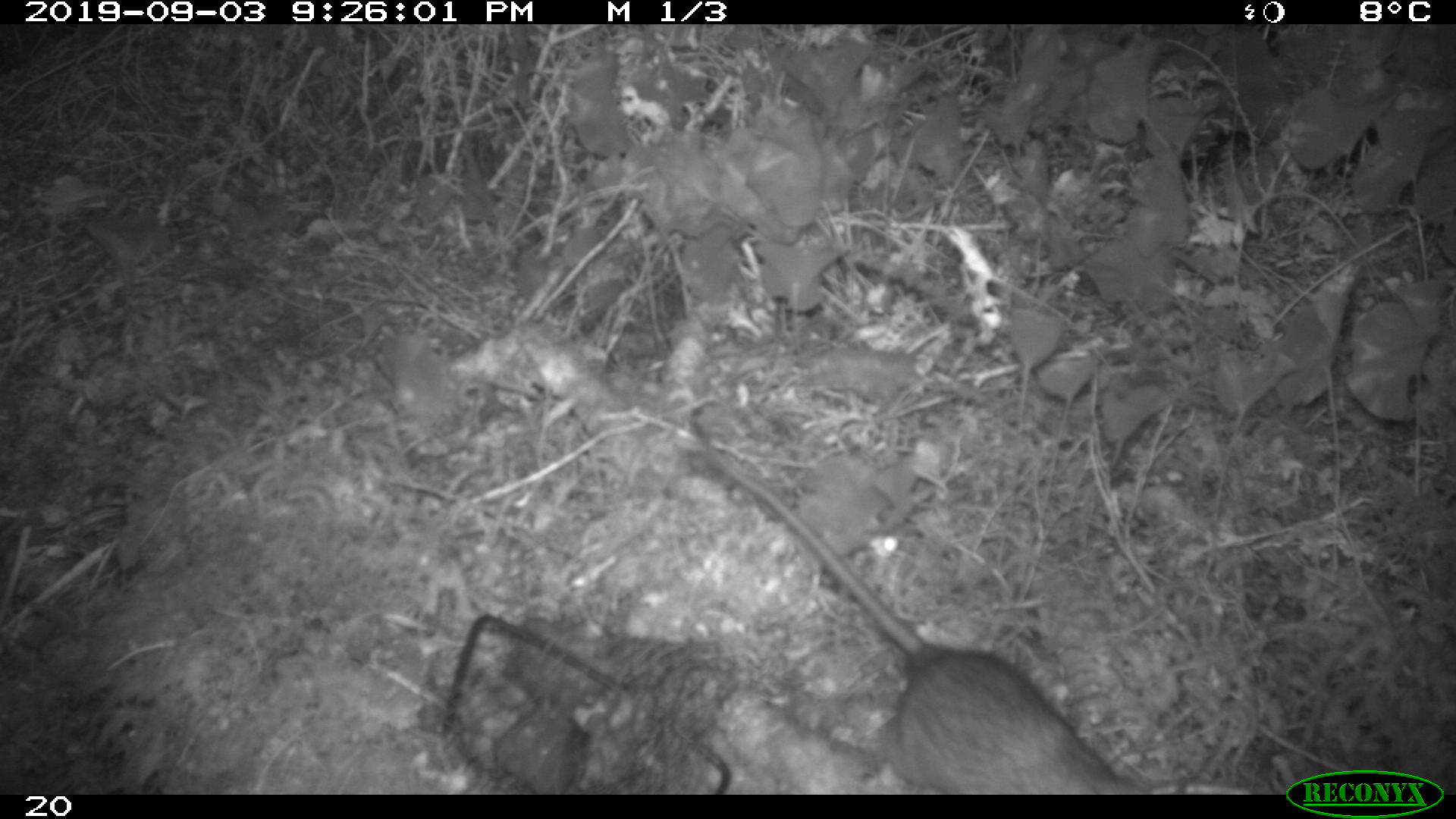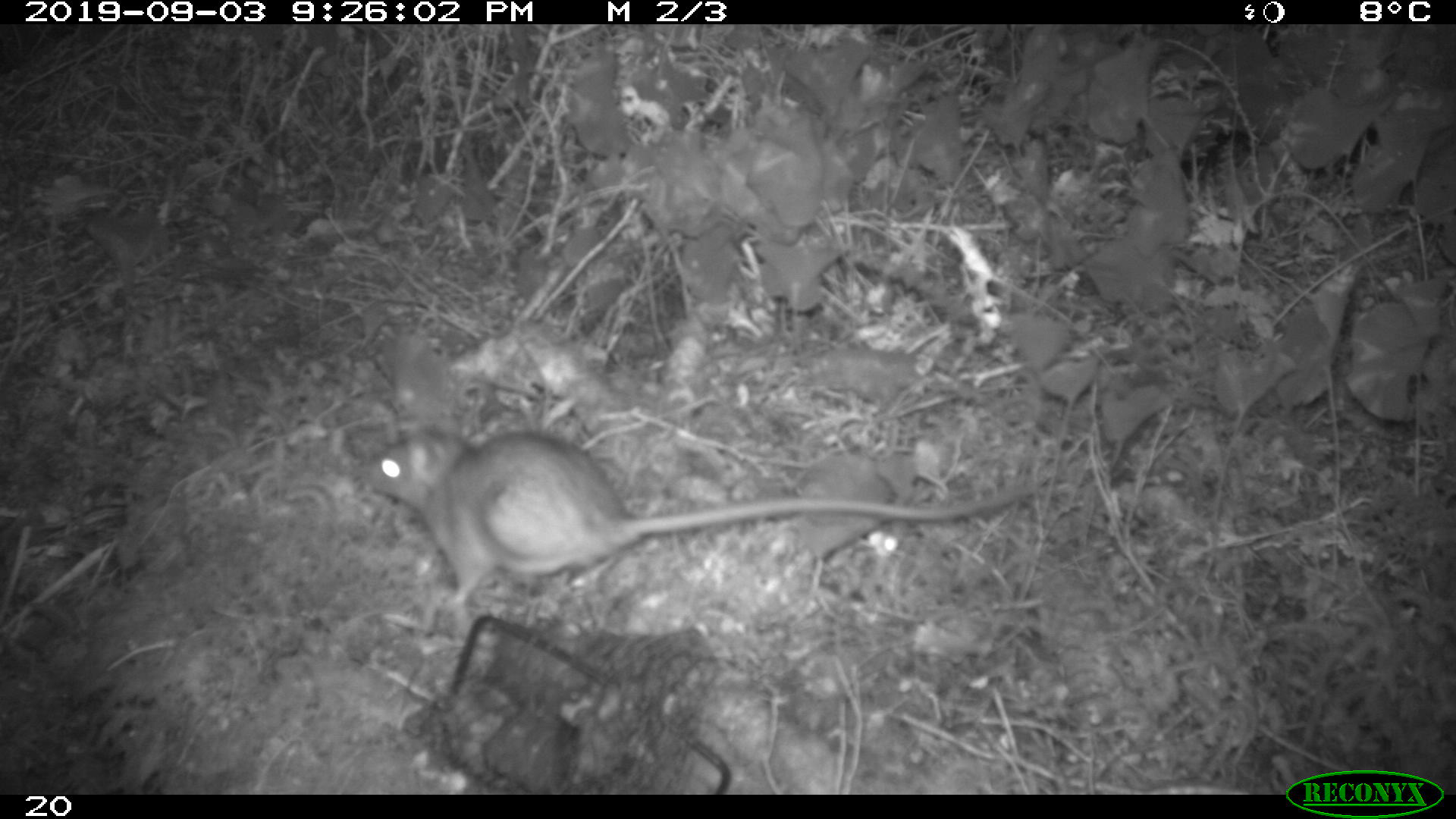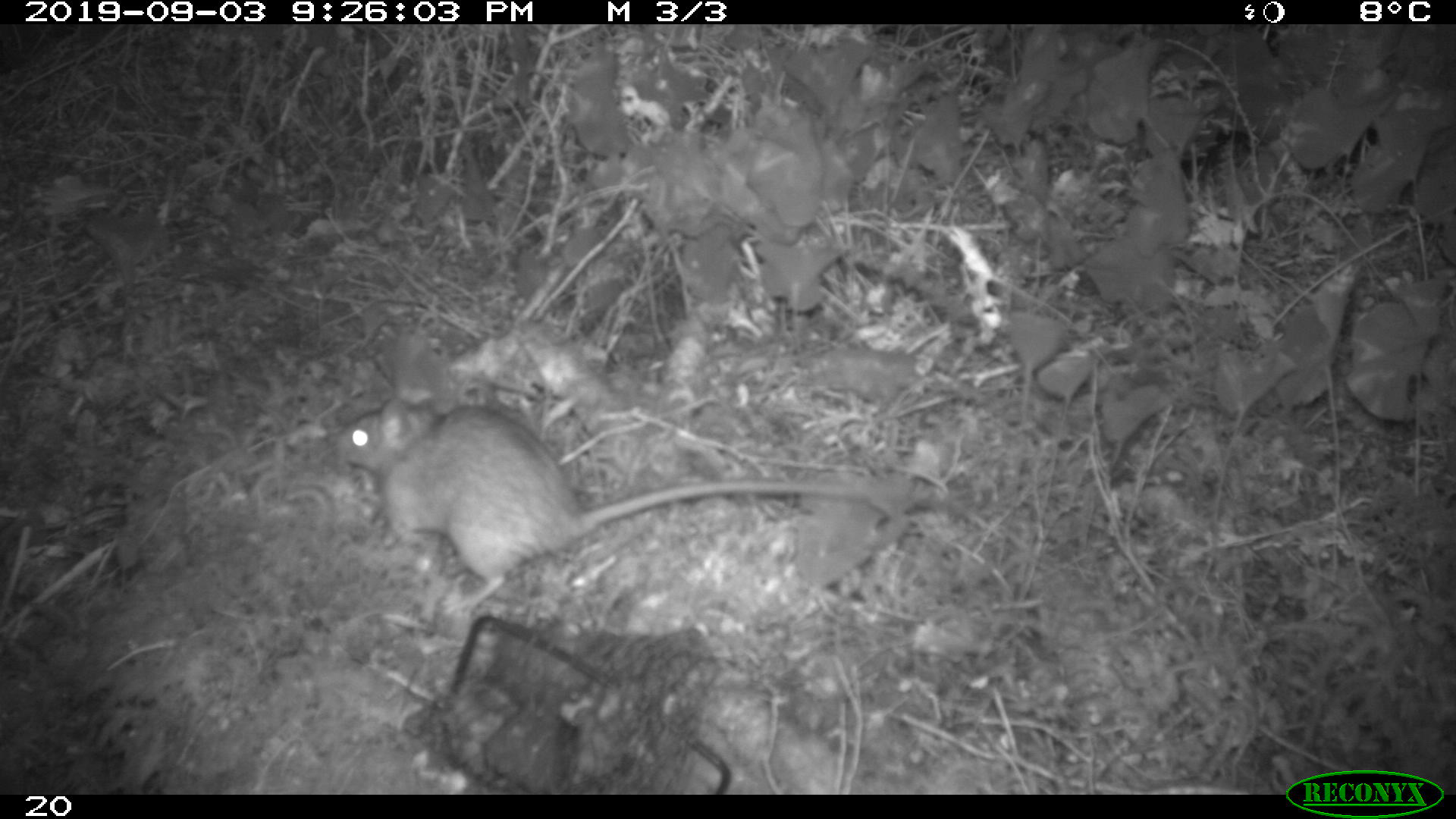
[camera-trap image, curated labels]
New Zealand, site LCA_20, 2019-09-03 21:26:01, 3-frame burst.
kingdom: Animalia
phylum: Chordata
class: Mammalia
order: Rodentia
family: Muridae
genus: Rattus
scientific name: Rattus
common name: rat